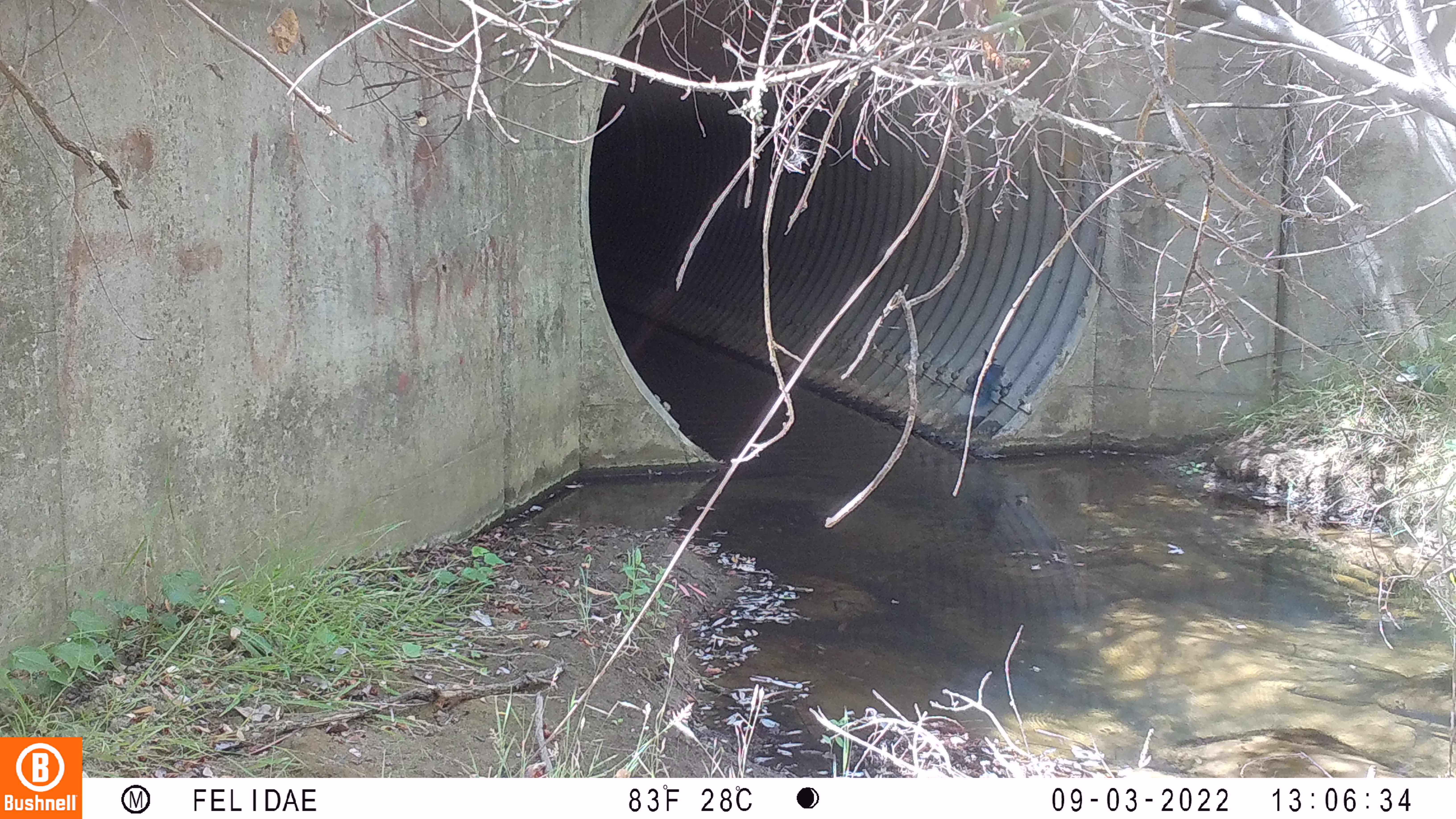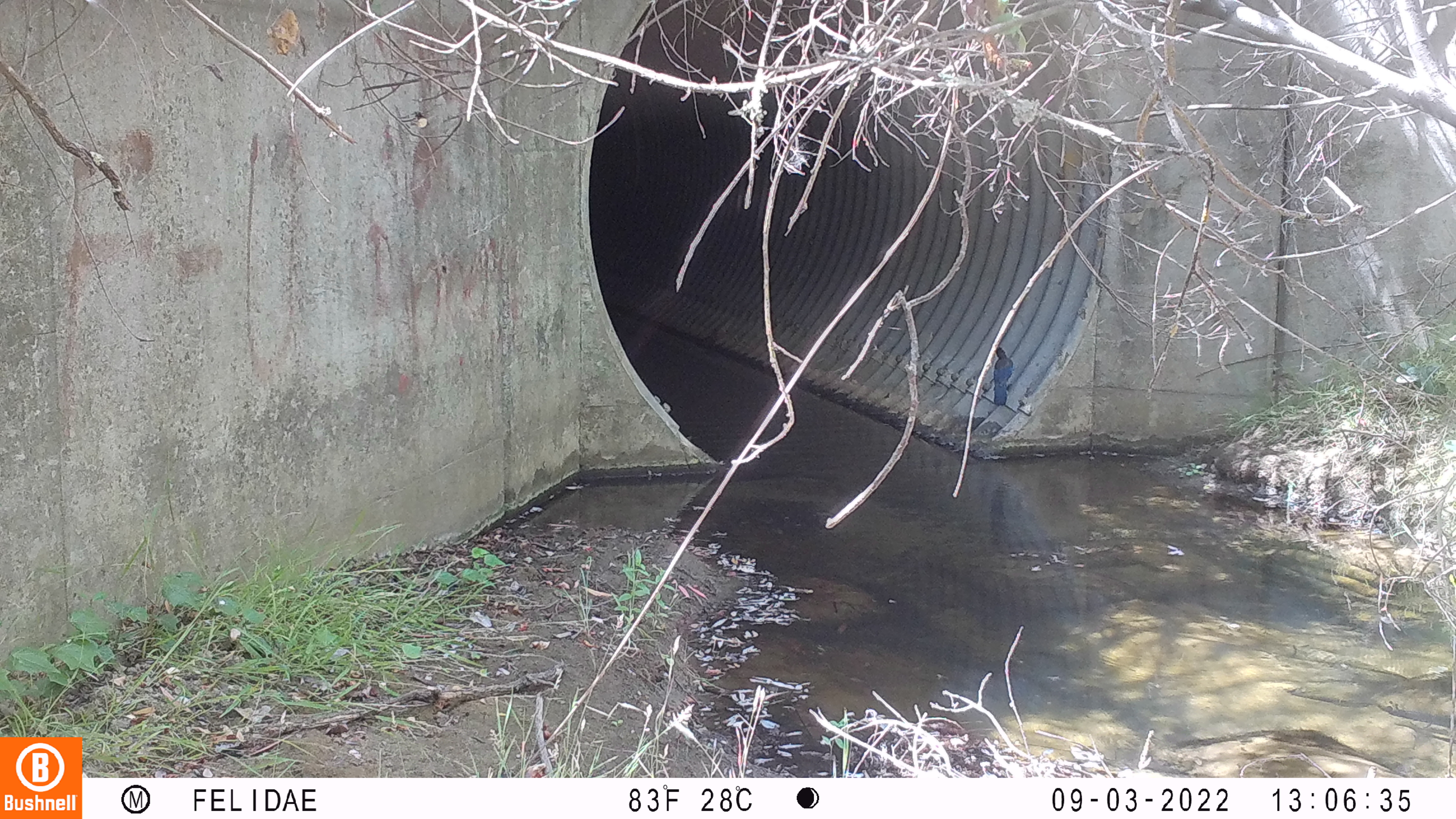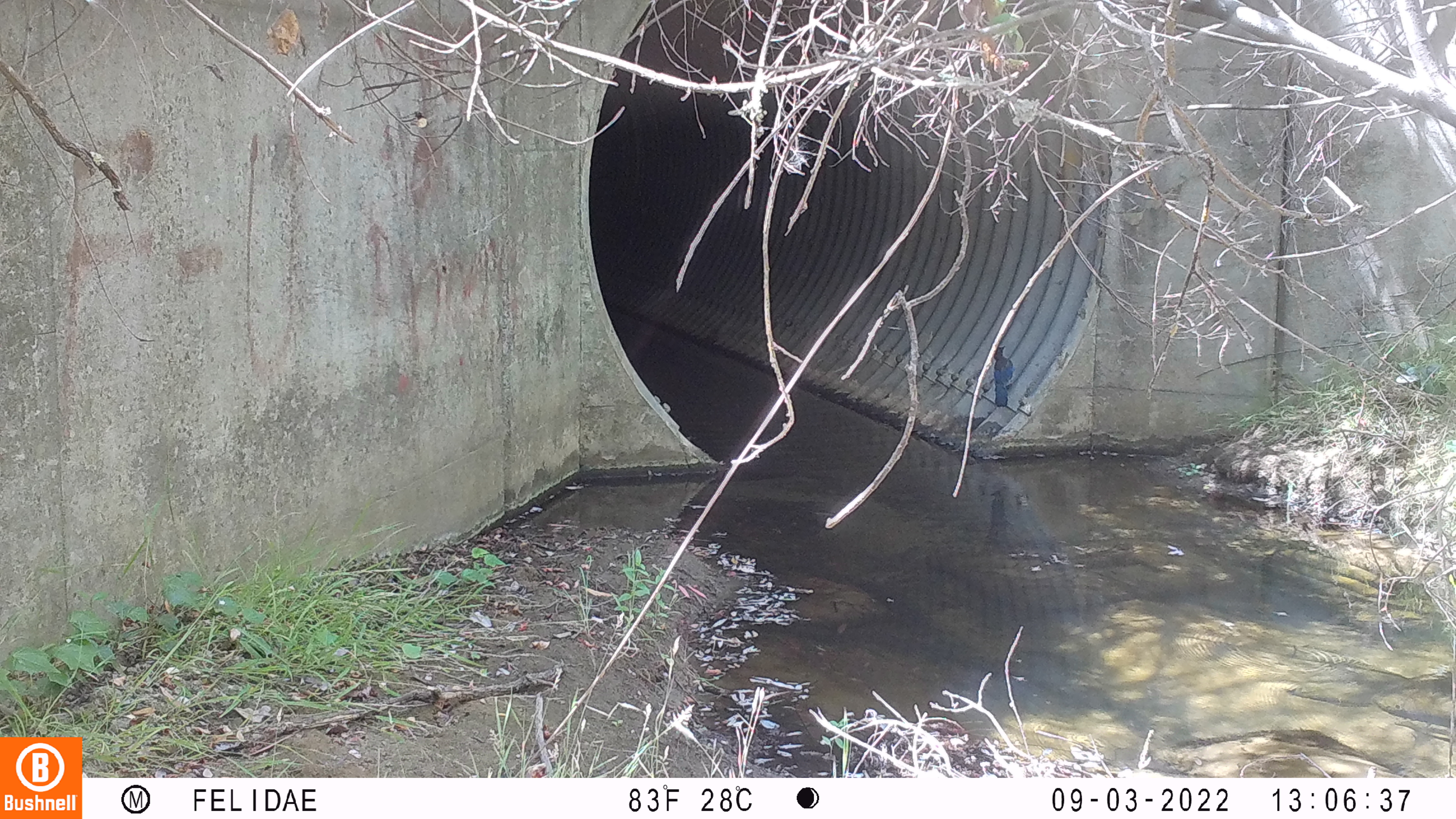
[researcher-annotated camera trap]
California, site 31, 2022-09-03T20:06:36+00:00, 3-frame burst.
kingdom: Animalia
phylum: Chordata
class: Aves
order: Passeriformes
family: Corvidae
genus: Cyanocitta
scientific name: Cyanocitta stelleri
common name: steller's jay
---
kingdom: Animalia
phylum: Chordata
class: Aves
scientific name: Aves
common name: bird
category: unknown bird